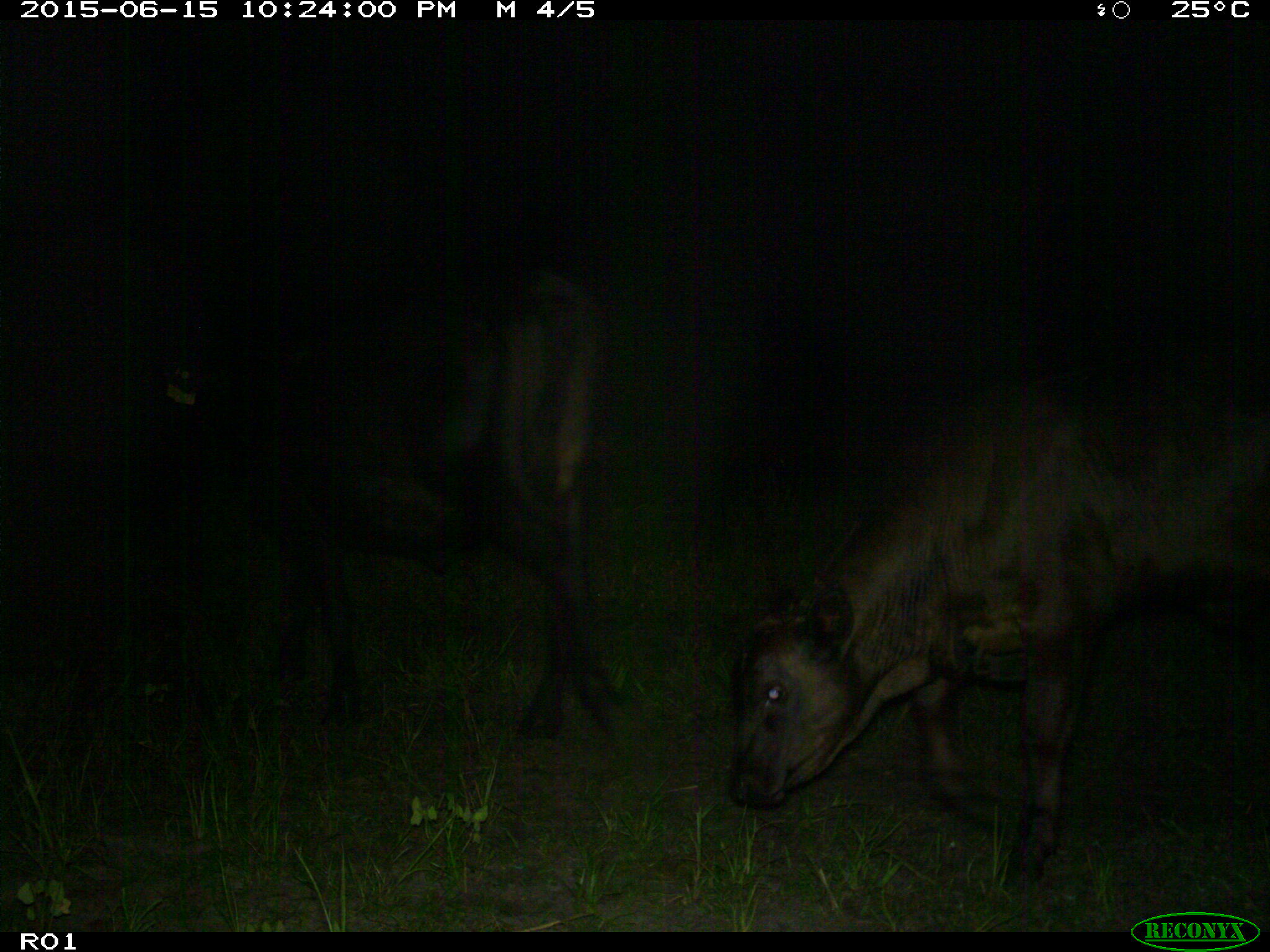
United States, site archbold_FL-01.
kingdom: Animalia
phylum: Chordata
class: Mammalia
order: Artiodactyla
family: Bovidae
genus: Bos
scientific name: Bos taurus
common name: domestic cow